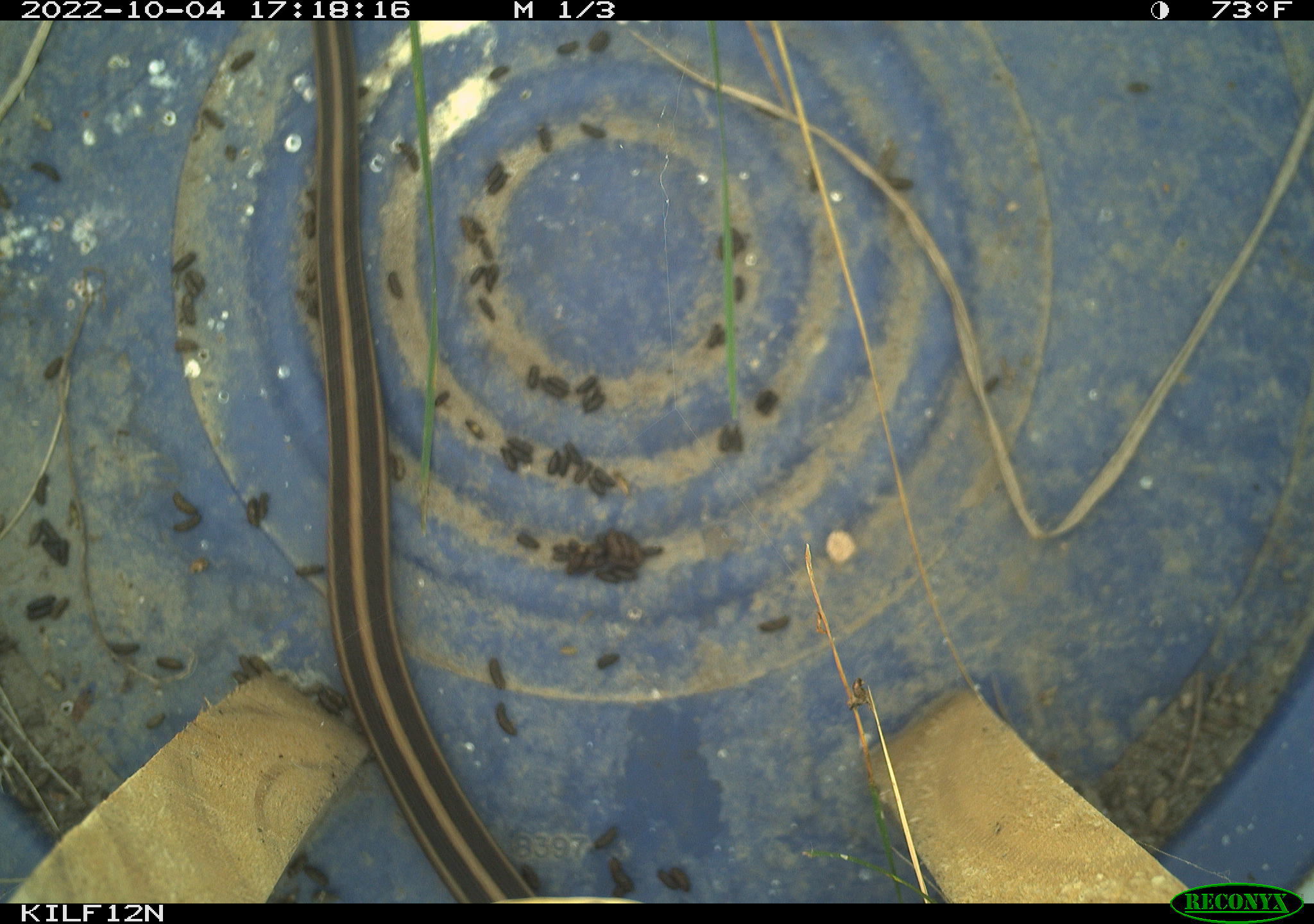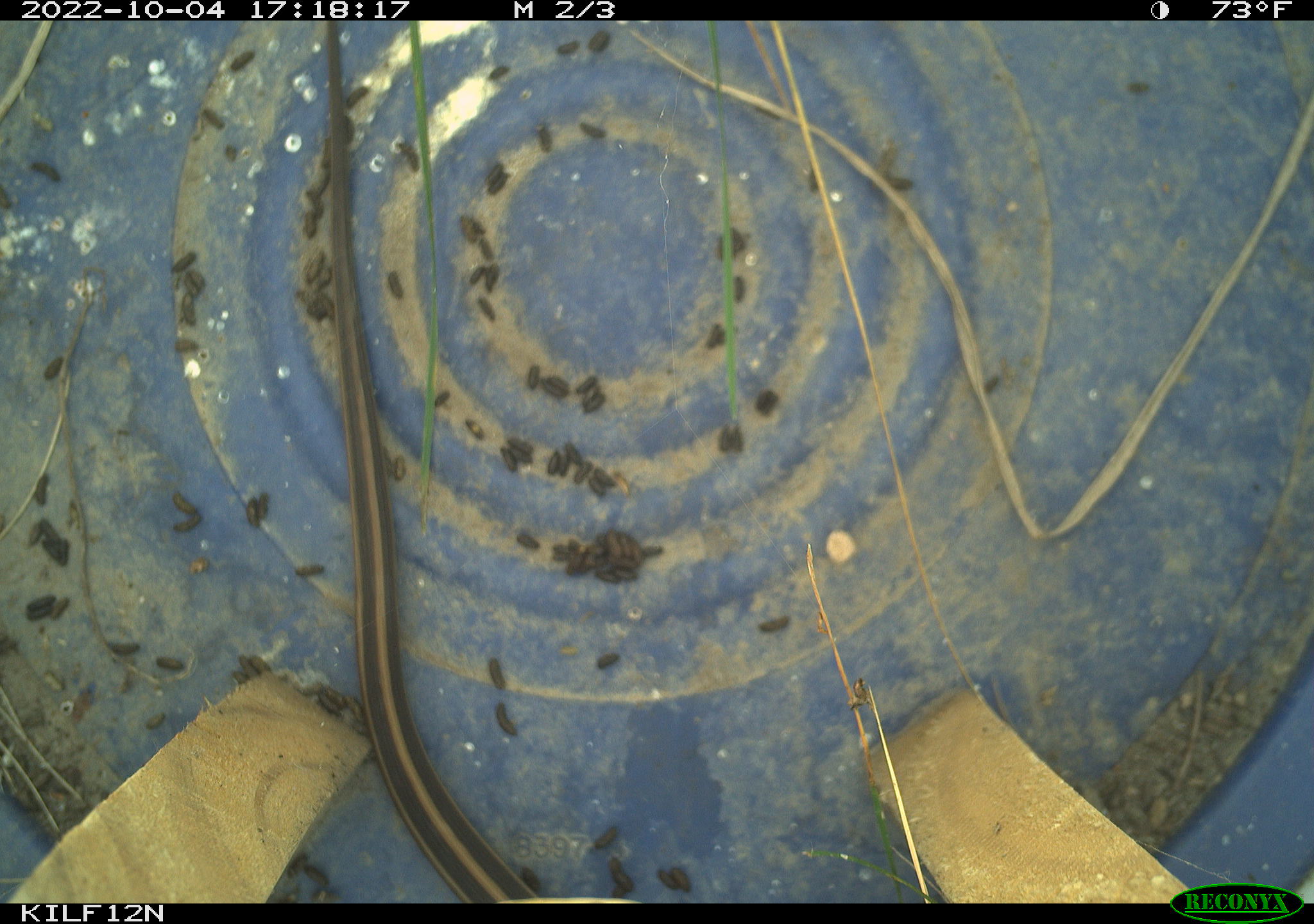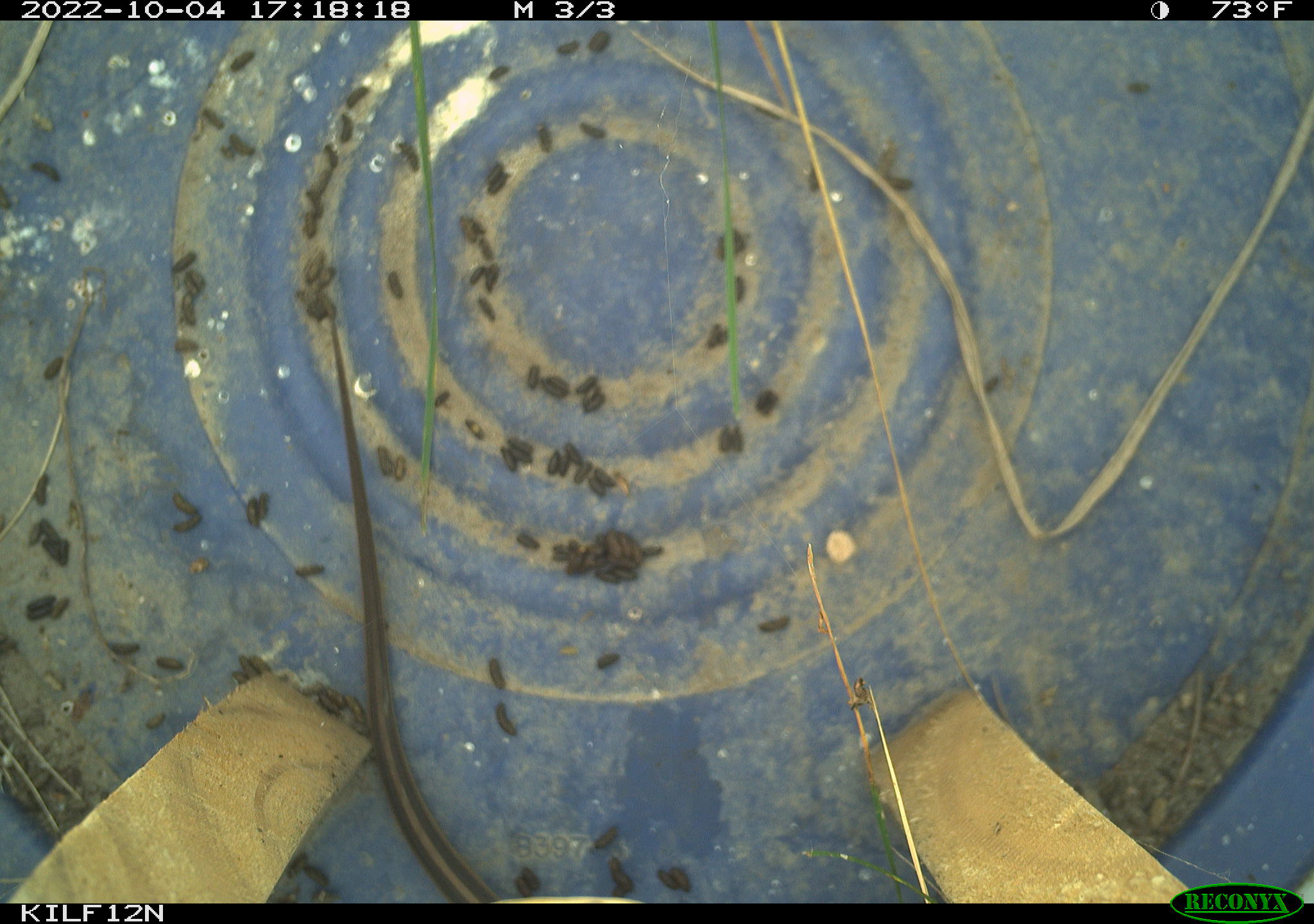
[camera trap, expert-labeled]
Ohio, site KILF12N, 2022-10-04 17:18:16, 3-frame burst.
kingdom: Animalia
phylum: Chordata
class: Reptilia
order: Squamata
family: Colubridae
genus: Thamnophis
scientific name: Thamnophis sirtalis sirtalis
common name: eastern gartersnake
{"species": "eastern gartersnake (Thamnophis sirtalis sirtalis)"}